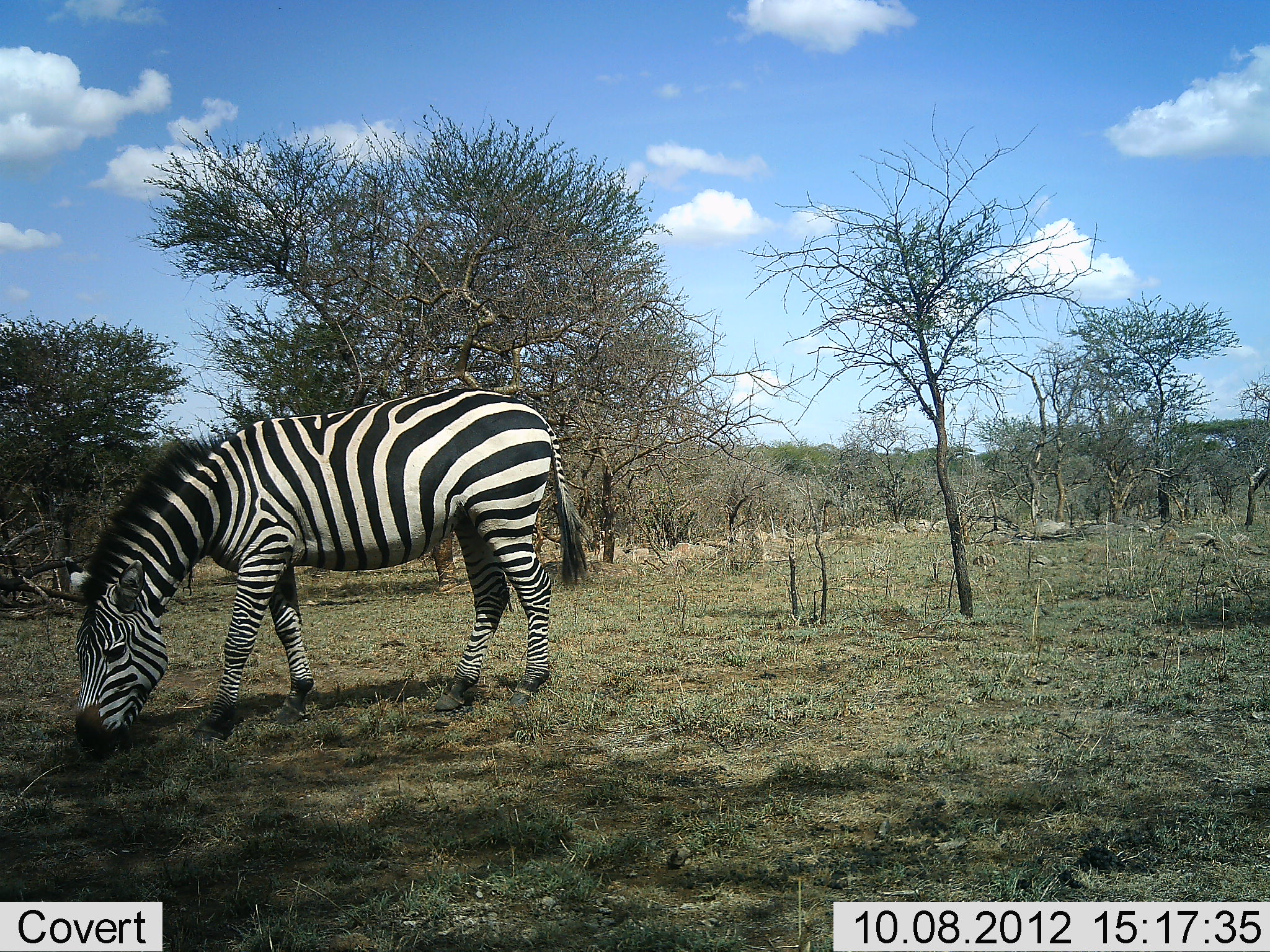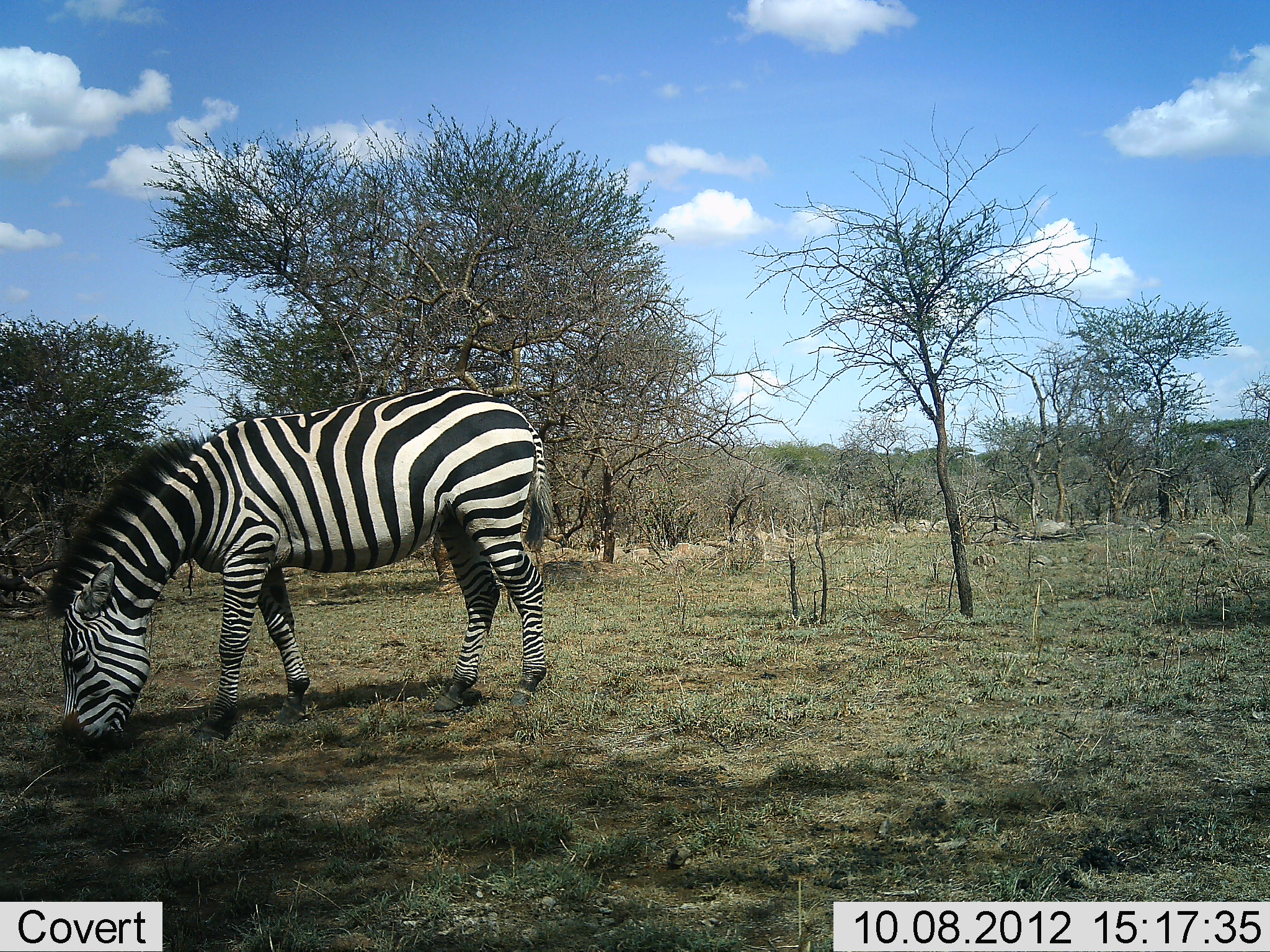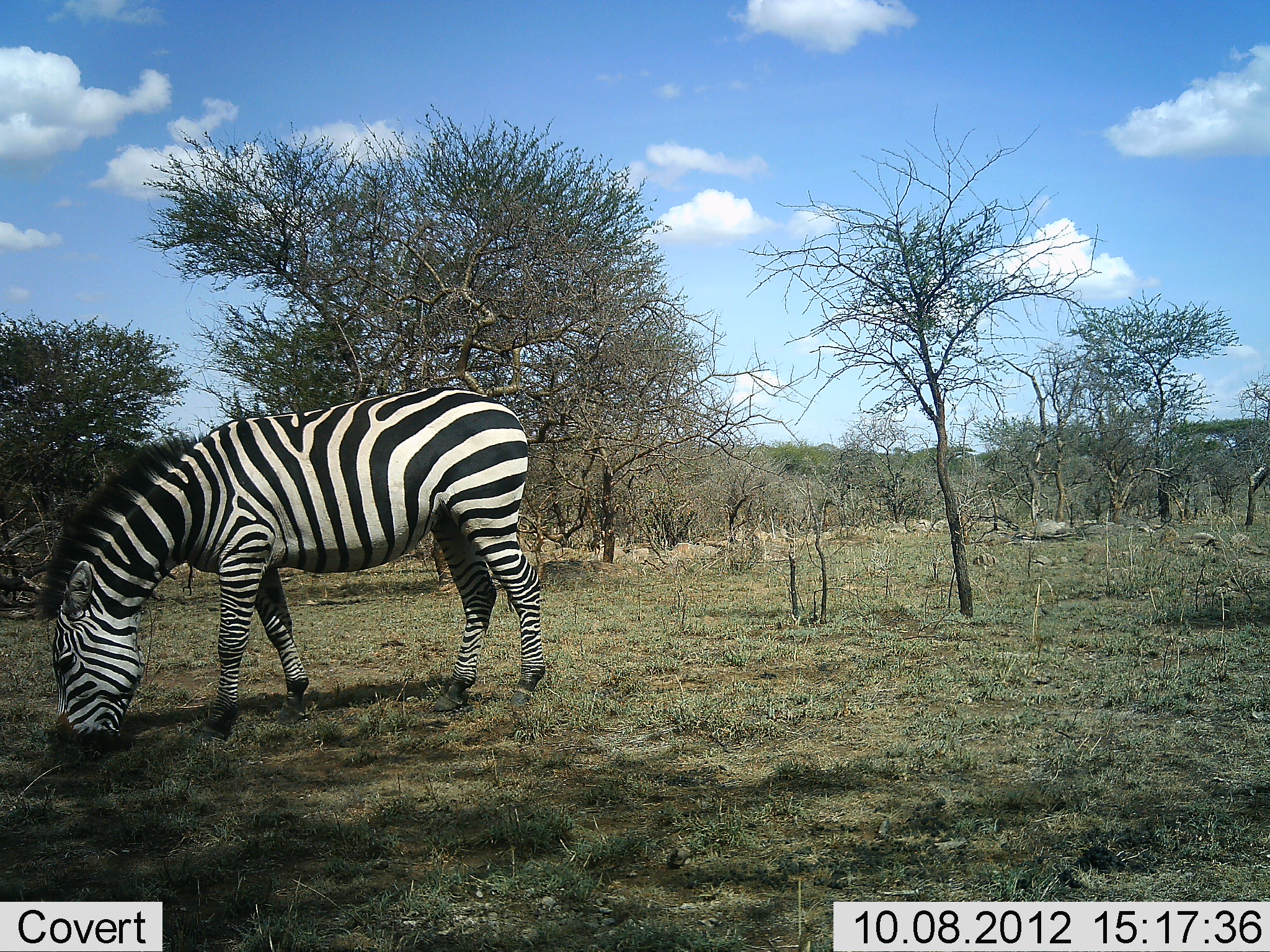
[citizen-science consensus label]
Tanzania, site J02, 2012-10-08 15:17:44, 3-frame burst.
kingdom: Animalia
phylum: Chordata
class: Mammalia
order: Perissodactyla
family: Equidae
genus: Equus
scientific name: Equus quagga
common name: plains zebra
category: zebra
Zebra (plains zebra) (Equus quagga), count 1. Behavior (volunteer vote fractions): standing 40%, resting 0%, moving 0%, interacting 0%. Young present (vote fraction): 0%. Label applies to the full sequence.